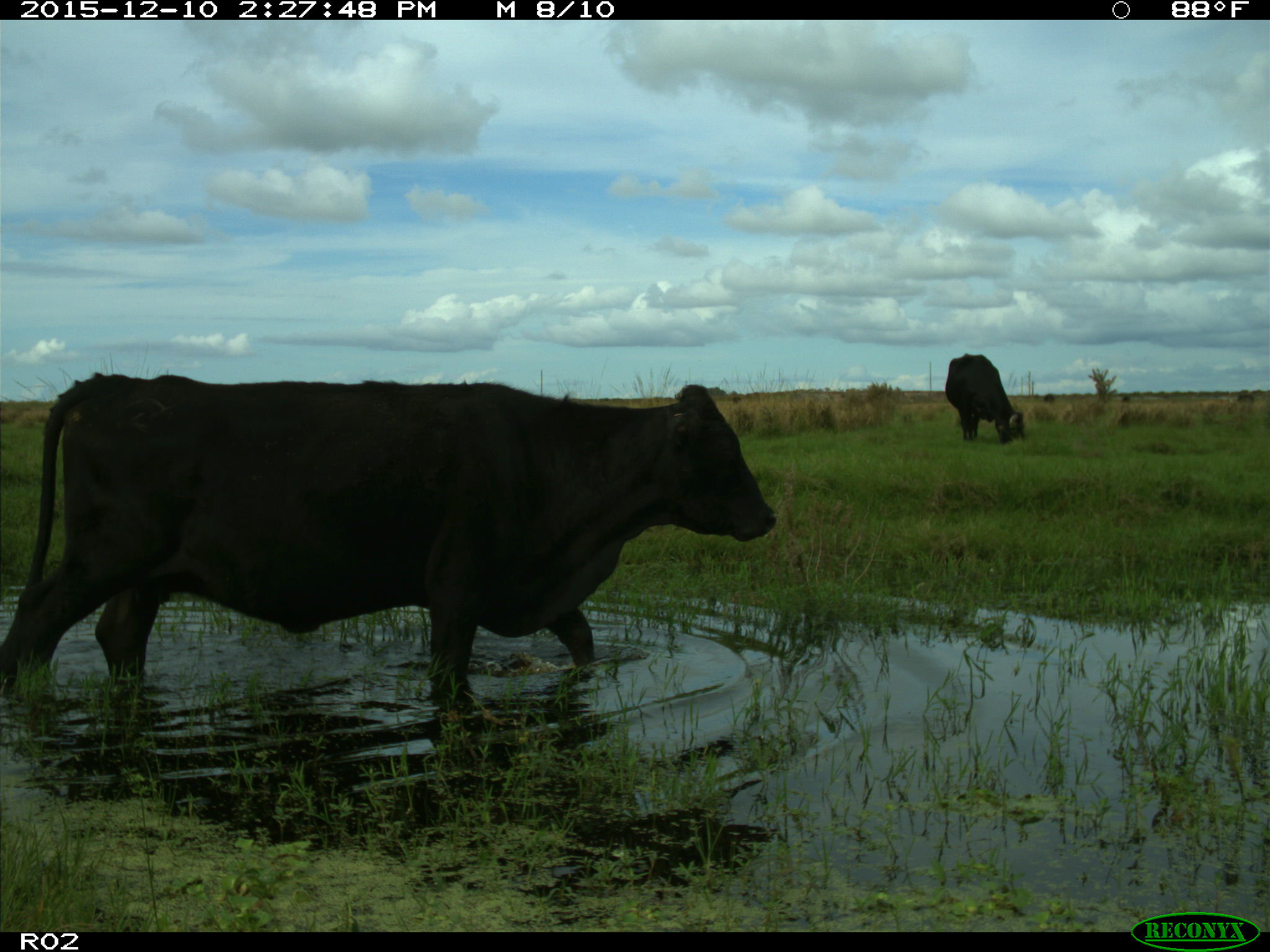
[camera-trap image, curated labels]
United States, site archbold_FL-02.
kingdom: Animalia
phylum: Chordata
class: Mammalia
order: Artiodactyla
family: Bovidae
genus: Bos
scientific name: Bos taurus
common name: domestic cow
Bos taurus (domestic cow).